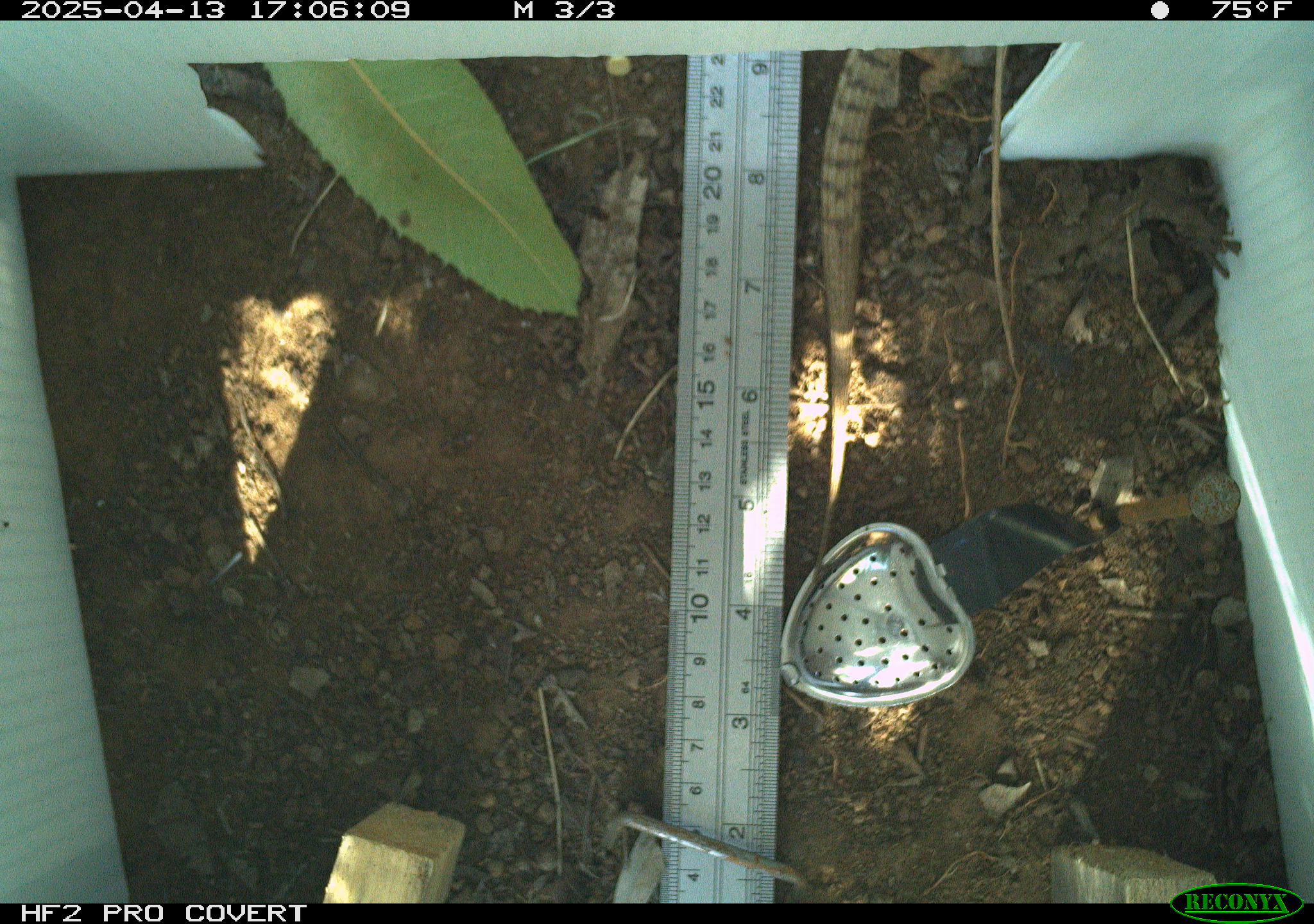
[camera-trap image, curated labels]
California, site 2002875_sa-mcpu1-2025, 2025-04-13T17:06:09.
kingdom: Animalia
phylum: Chordata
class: Reptilia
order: Squamata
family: Anguidae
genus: Elgaria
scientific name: Elgaria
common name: alligator lizards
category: elgaria species